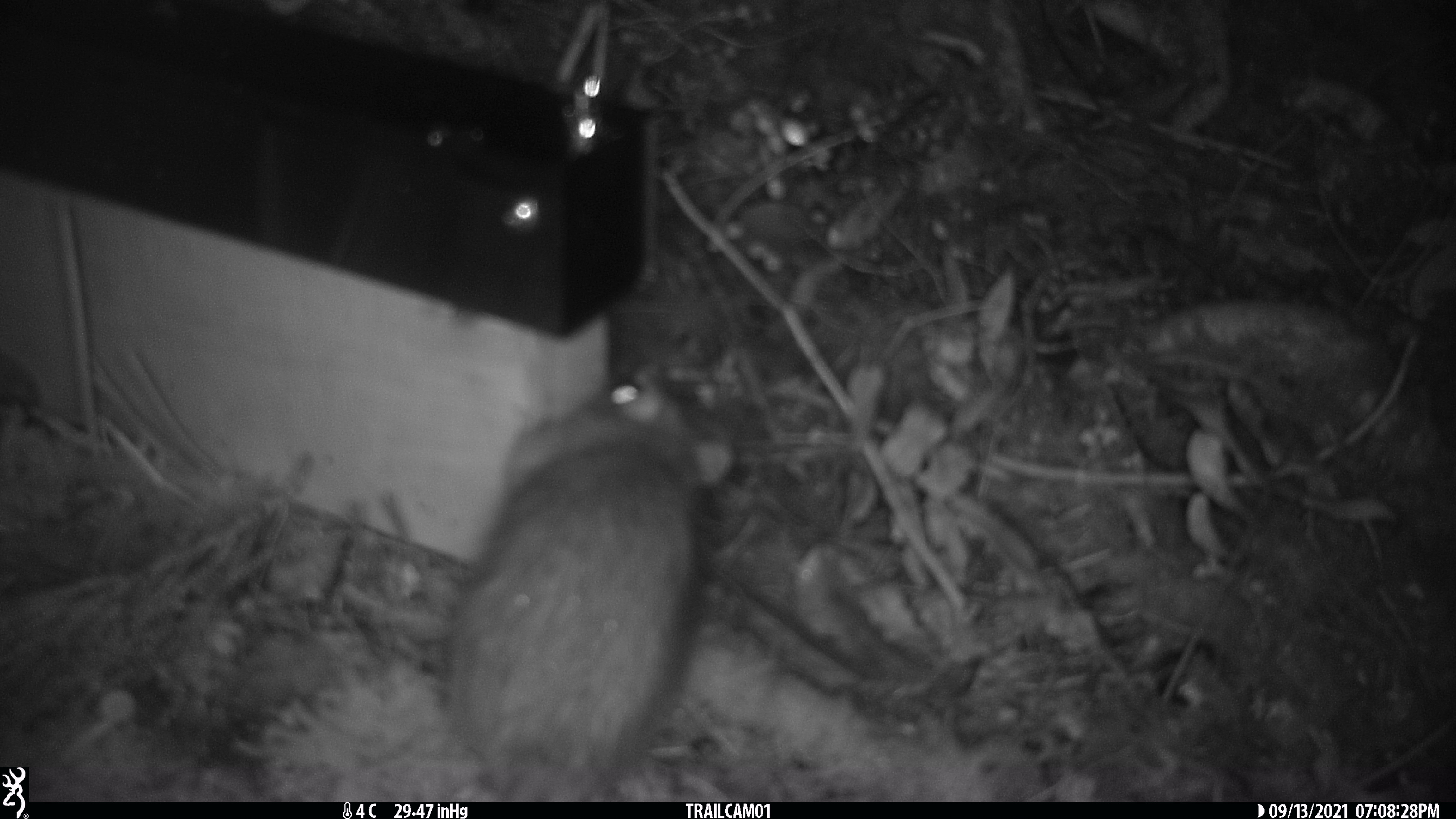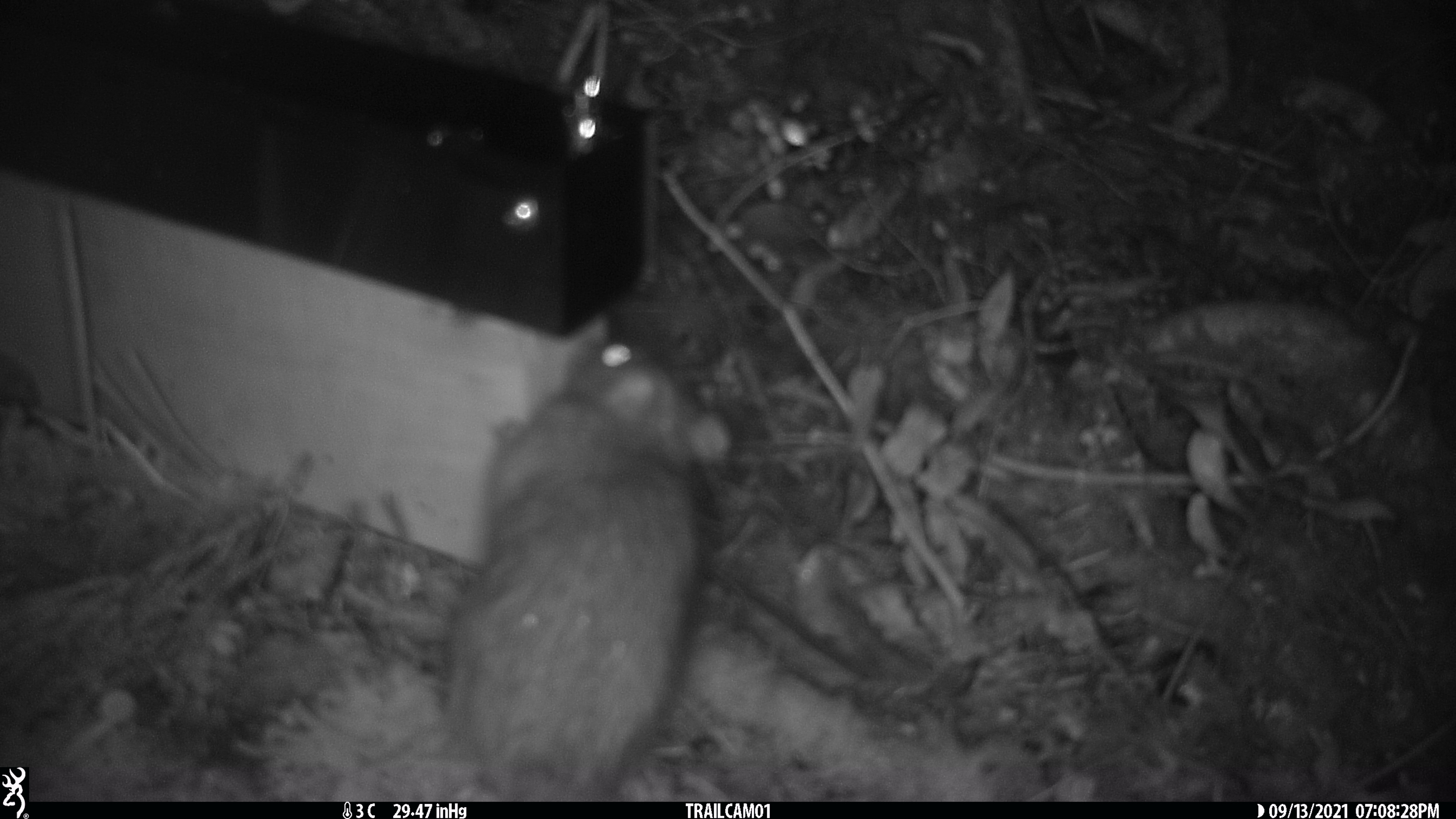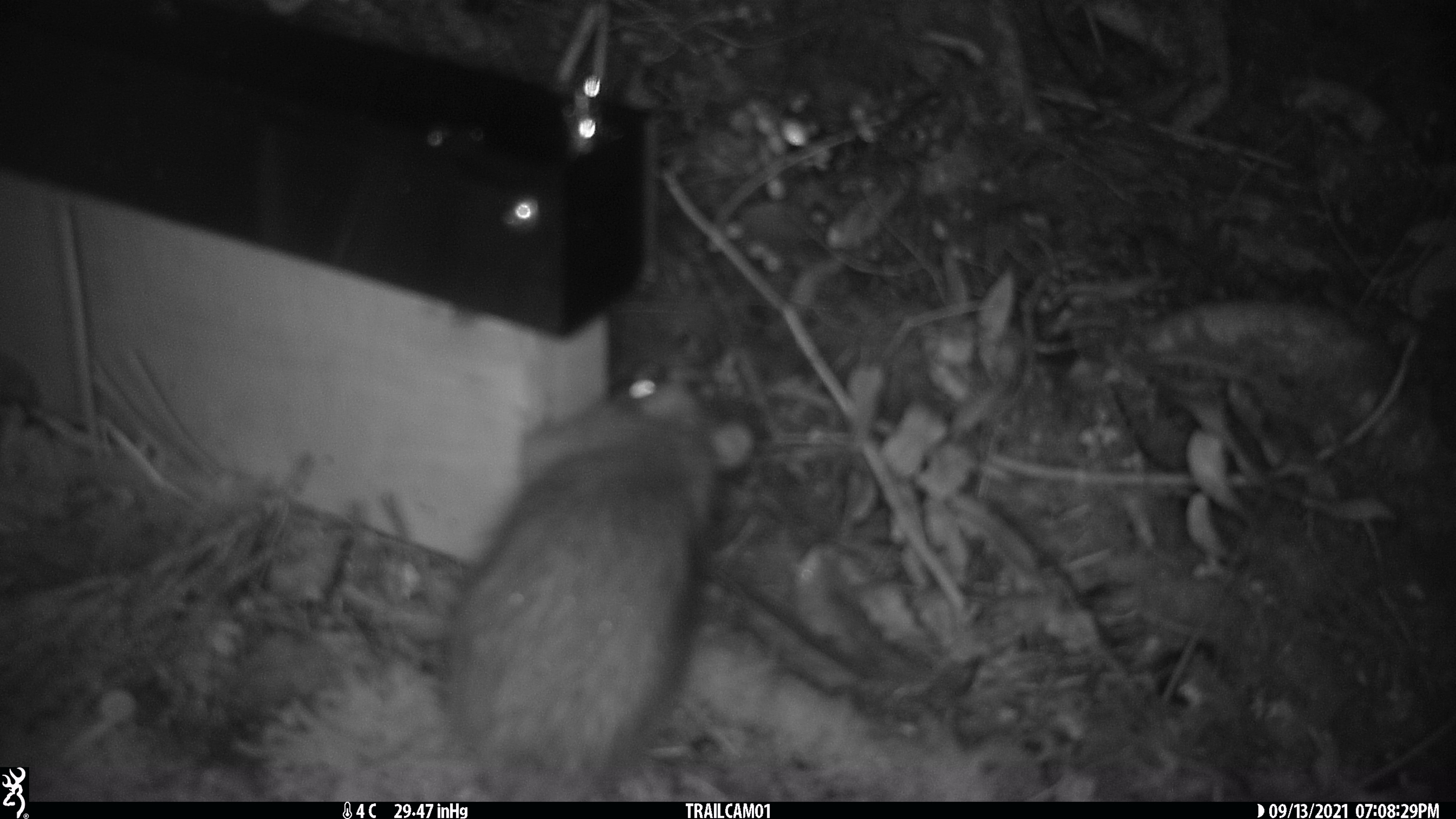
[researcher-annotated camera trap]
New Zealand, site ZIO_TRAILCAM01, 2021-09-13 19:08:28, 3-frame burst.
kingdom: Animalia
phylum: Chordata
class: Mammalia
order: Rodentia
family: Muridae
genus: Rattus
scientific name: Rattus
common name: rat